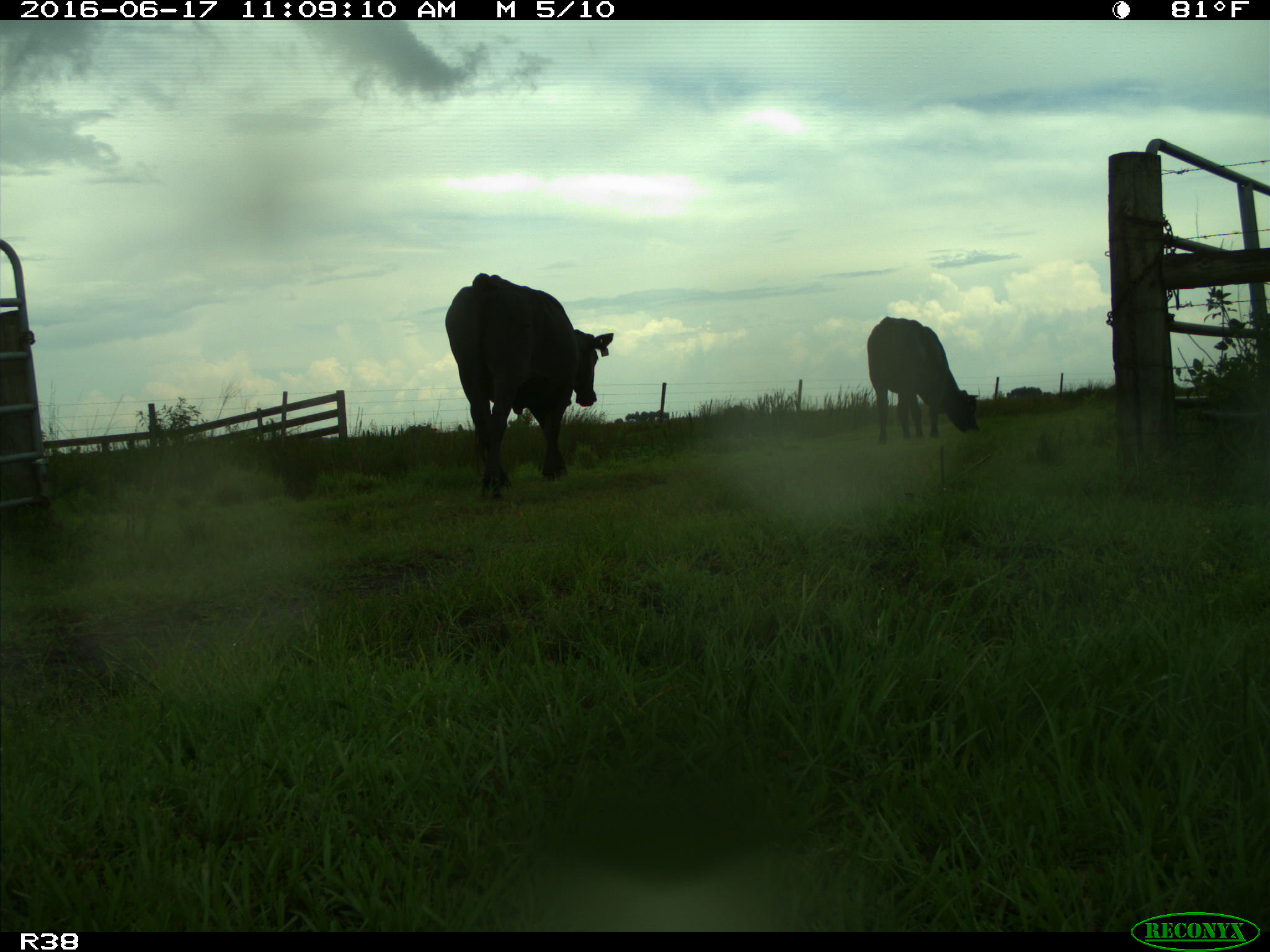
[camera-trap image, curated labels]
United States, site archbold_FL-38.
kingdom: Animalia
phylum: Chordata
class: Mammalia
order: Artiodactyla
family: Bovidae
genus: Bos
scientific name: Bos taurus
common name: domestic cow